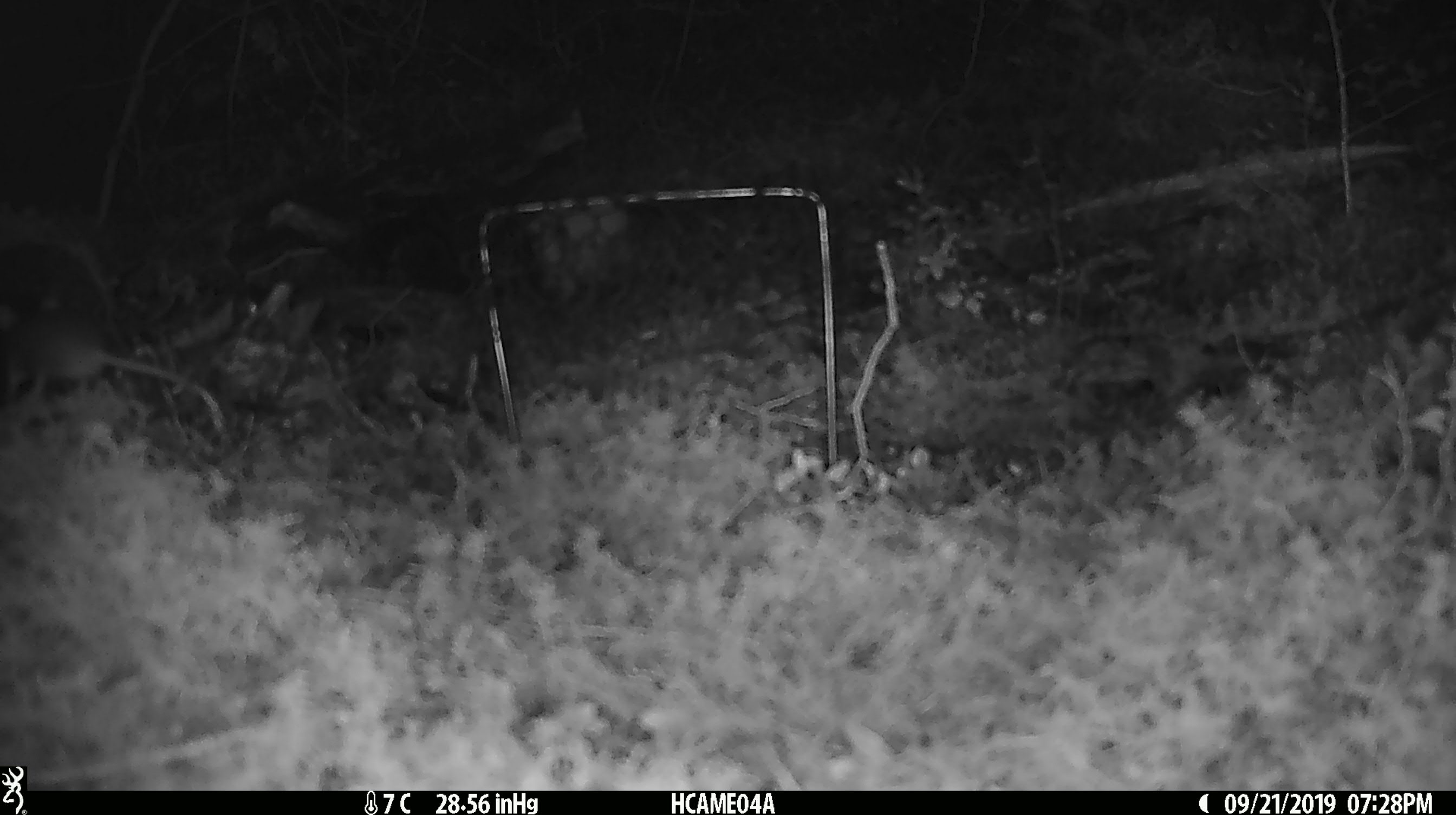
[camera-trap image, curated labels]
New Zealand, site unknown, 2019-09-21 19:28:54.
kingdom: Animalia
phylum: Chordata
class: Mammalia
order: Rodentia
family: Muridae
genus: Mus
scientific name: Mus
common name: mouse